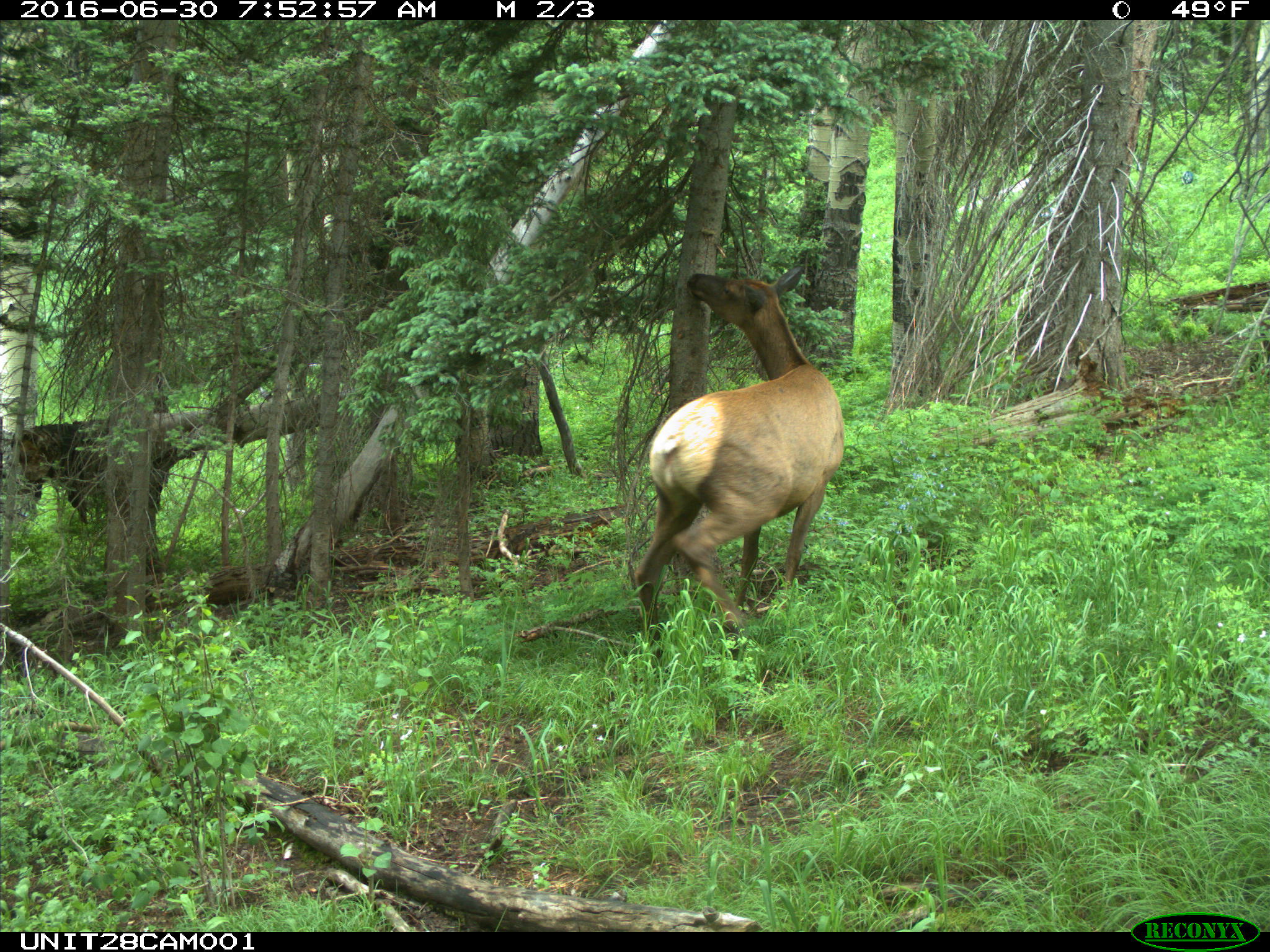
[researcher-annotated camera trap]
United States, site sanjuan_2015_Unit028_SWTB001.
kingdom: Animalia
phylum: Chordata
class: Mammalia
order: Artiodactyla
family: Cervidae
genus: Cervus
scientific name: Cervus elaphus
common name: red deer